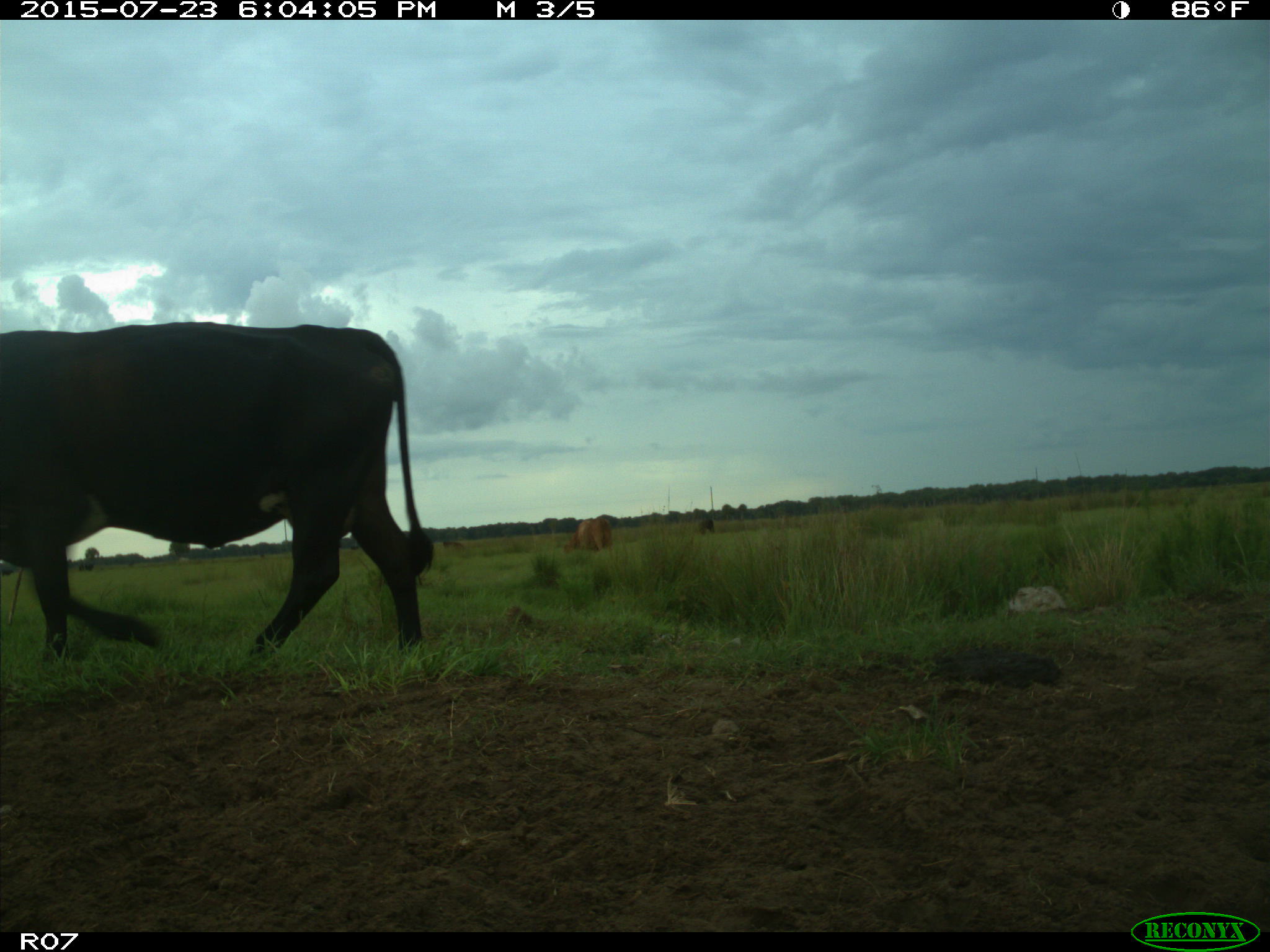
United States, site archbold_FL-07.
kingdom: Animalia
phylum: Chordata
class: Mammalia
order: Artiodactyla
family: Bovidae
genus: Bos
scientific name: Bos taurus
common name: domestic cow